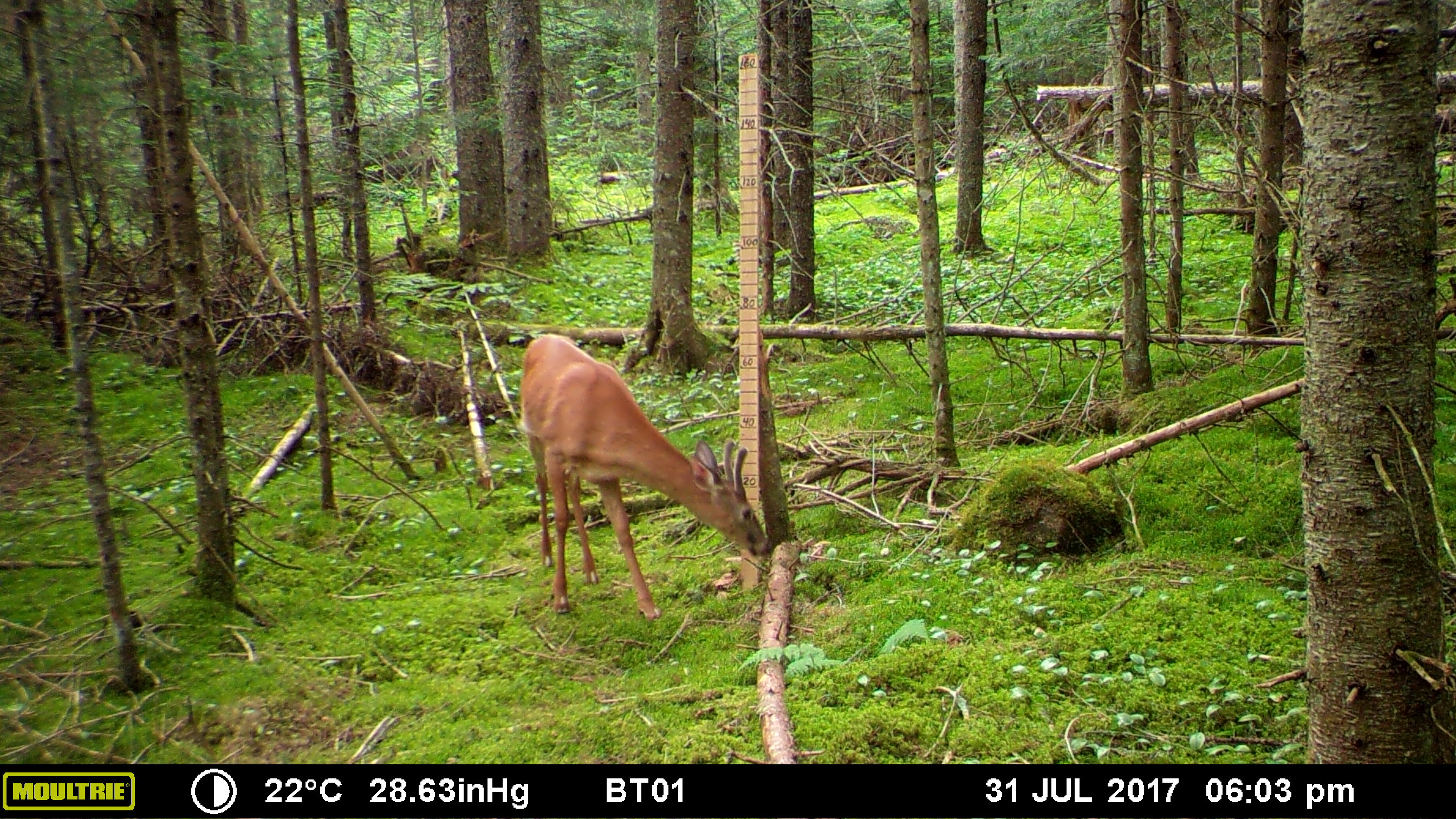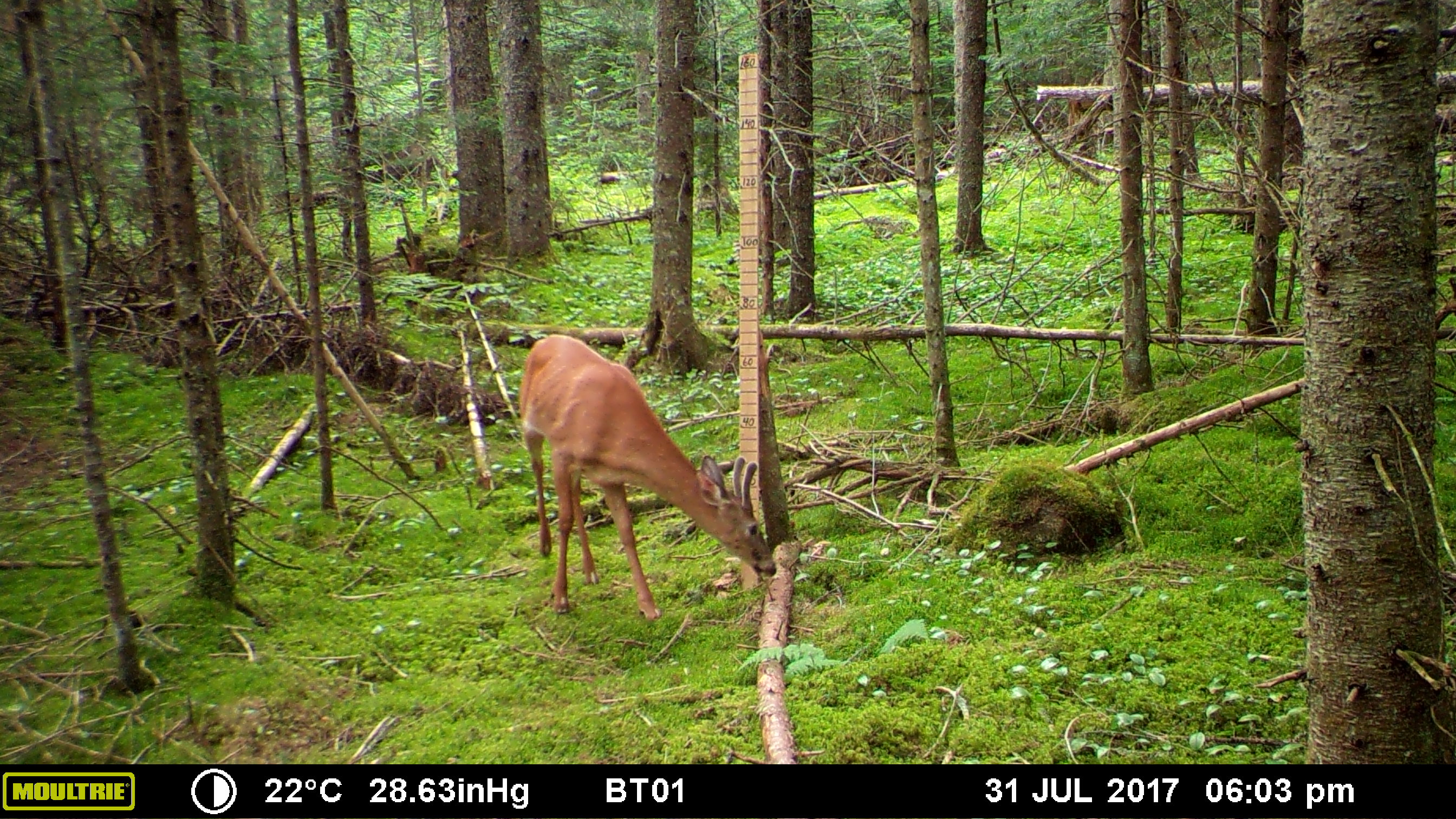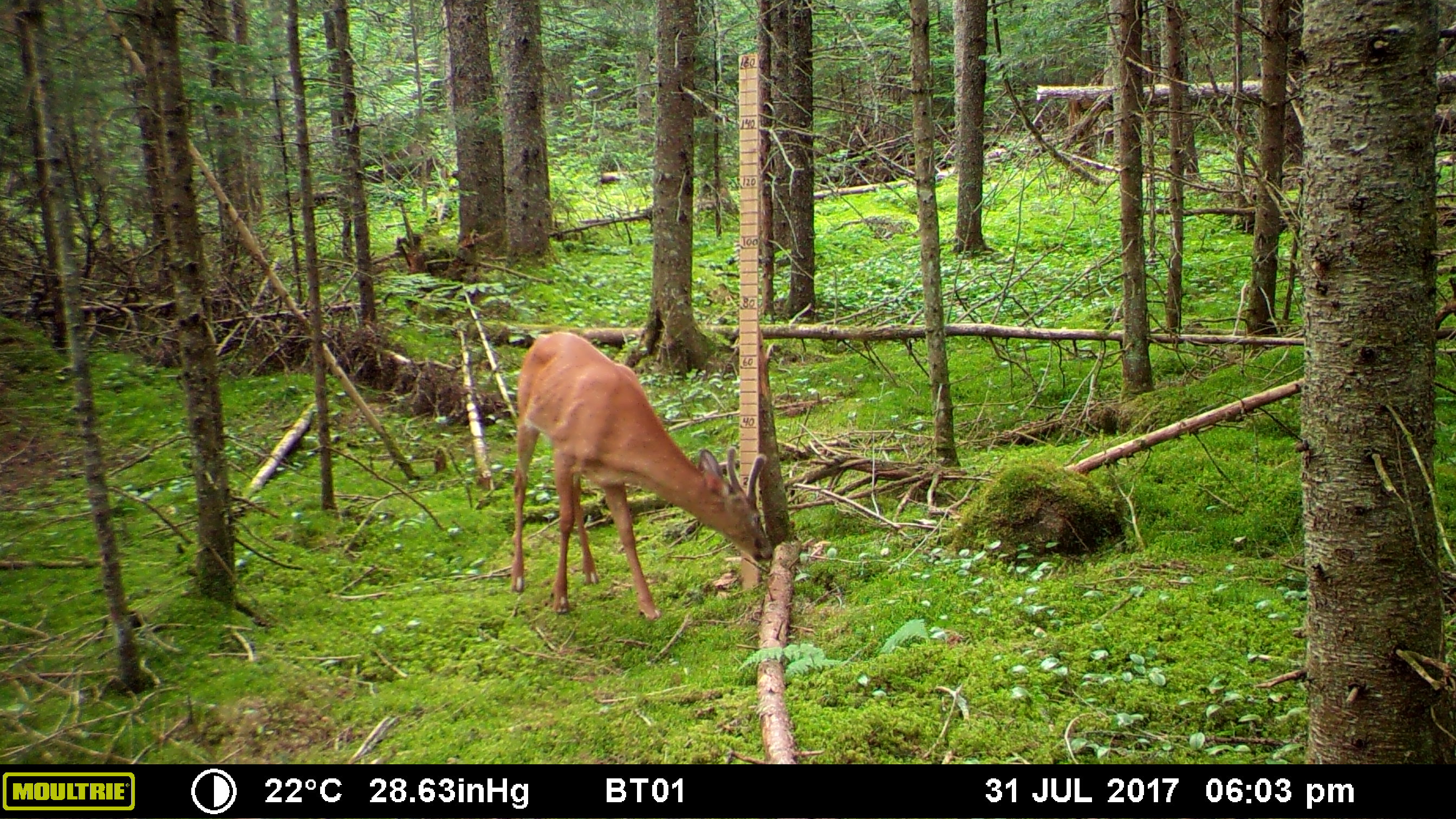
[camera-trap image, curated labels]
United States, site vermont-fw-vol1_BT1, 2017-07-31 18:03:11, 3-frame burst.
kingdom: Animalia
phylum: Chordata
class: Mammalia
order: Artiodactyla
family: Cervidae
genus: Odocoileus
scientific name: Odocoileus virginianus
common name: white-tailed deer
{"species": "white-tailed deer (Odocoileus virginianus)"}